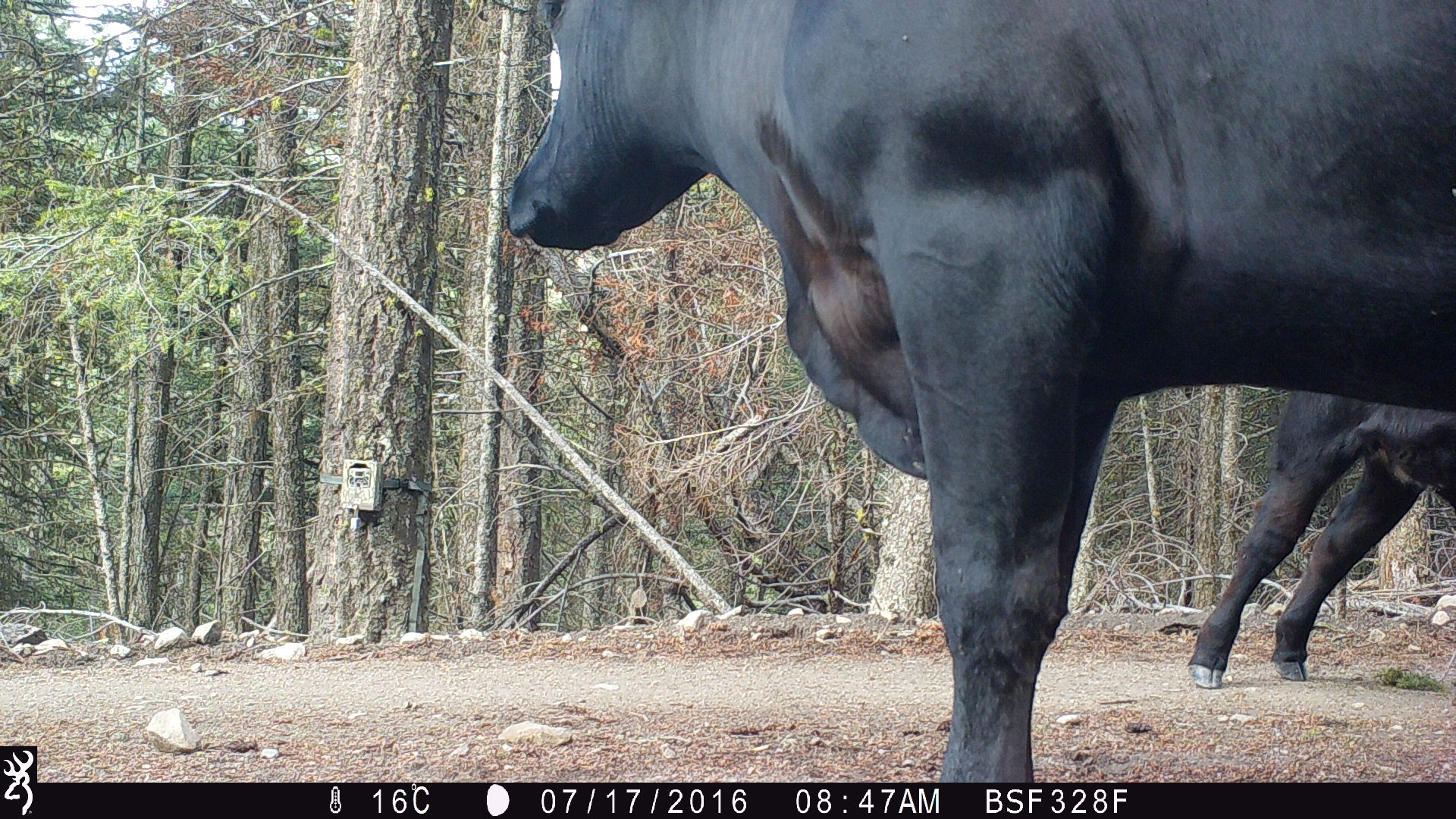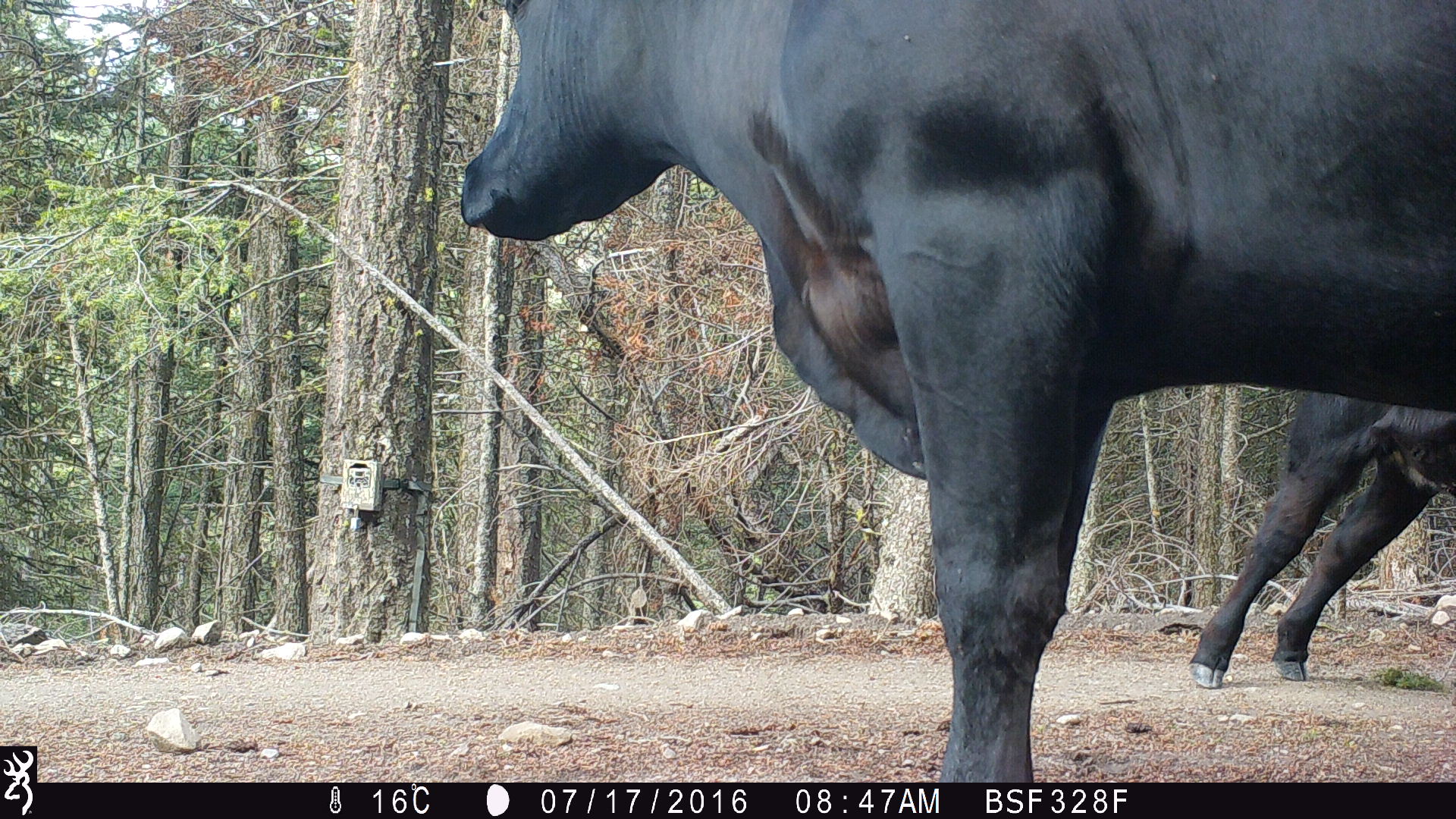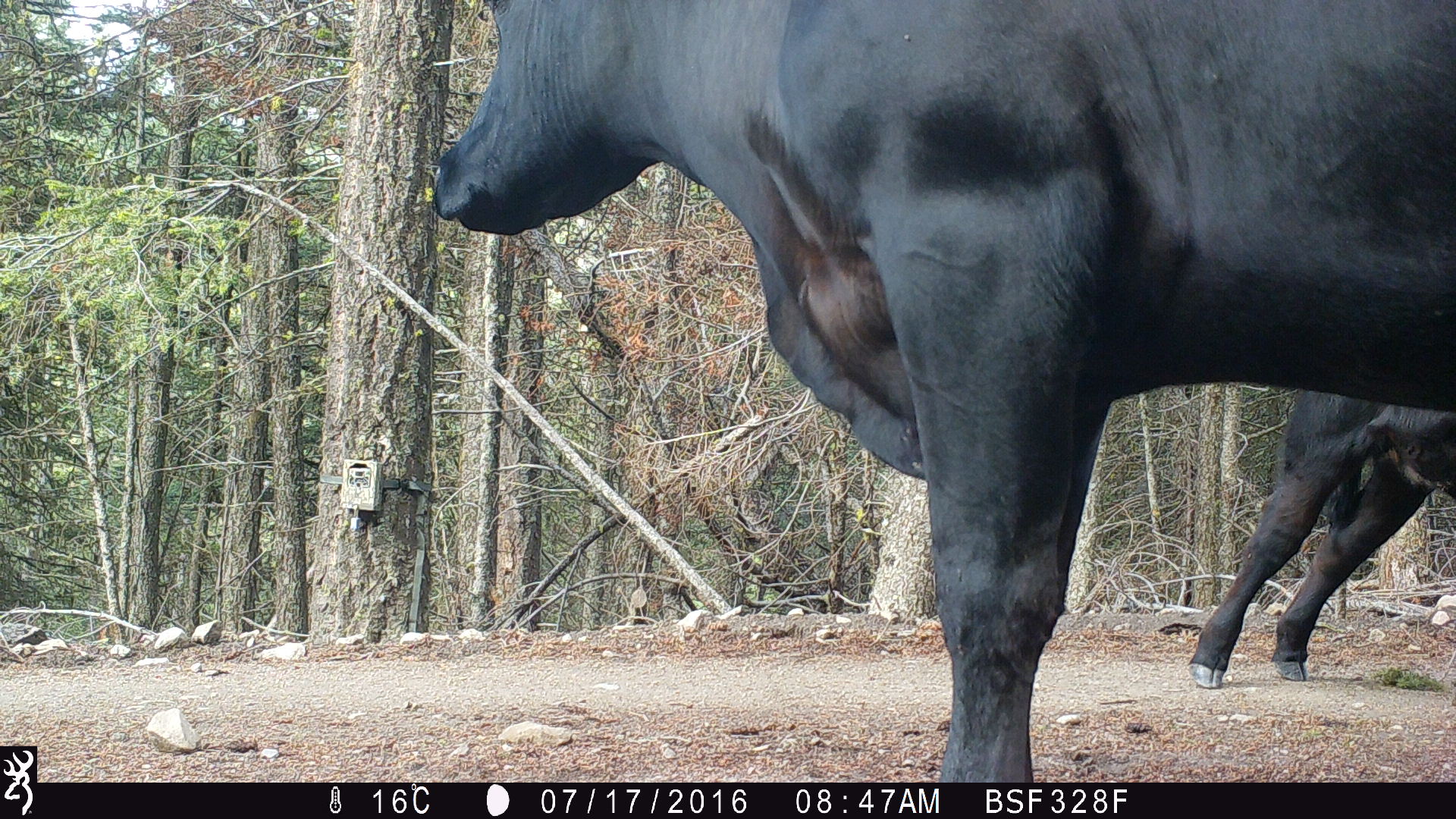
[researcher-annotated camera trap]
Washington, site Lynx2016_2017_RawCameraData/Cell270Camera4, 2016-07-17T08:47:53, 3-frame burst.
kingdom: Animalia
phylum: Chordata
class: Mammalia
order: Artiodactyla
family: Bovidae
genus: Bos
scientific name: Bos taurus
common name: domestic cattle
Domestic cattle (Bos taurus). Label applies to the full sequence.